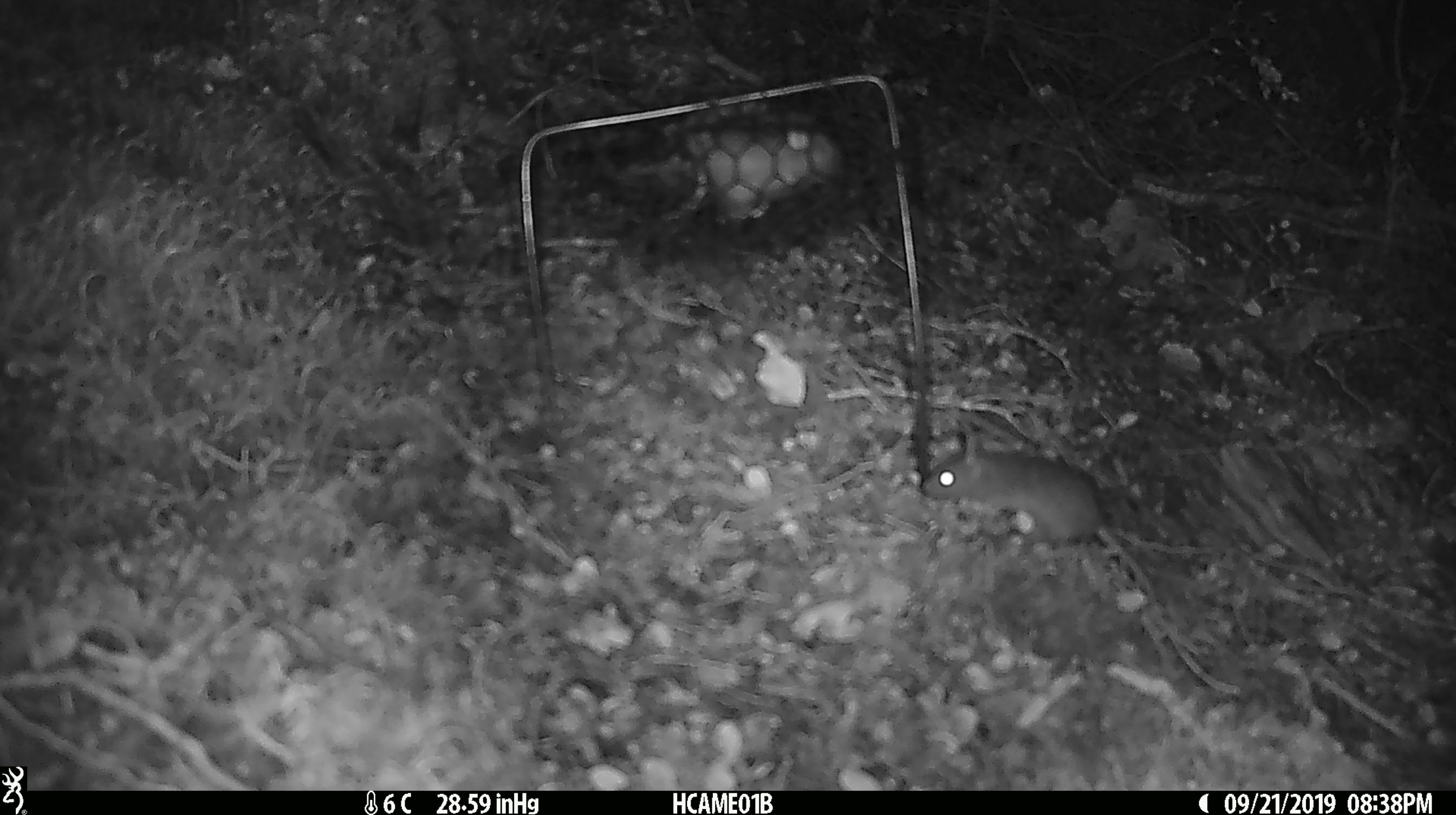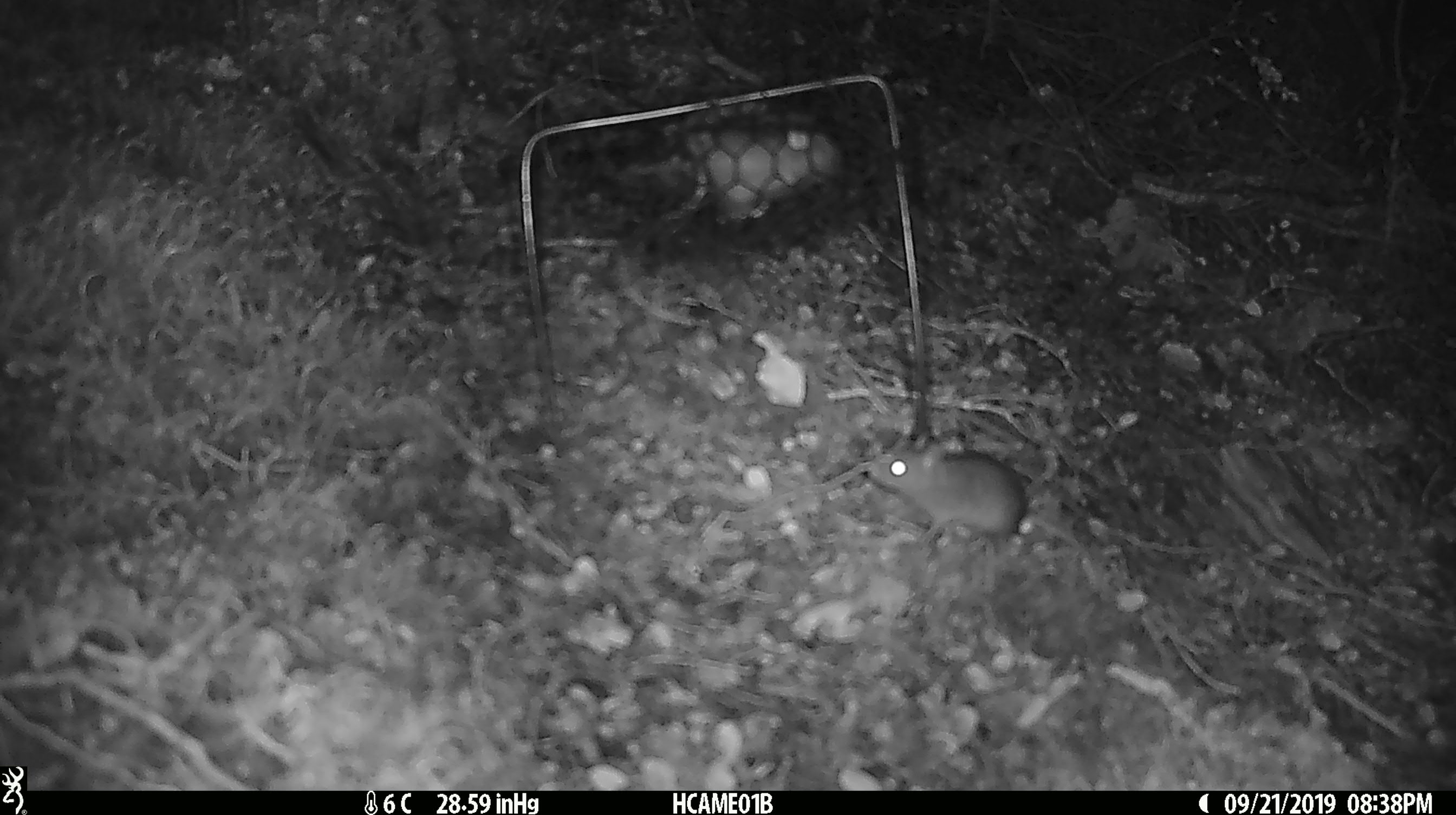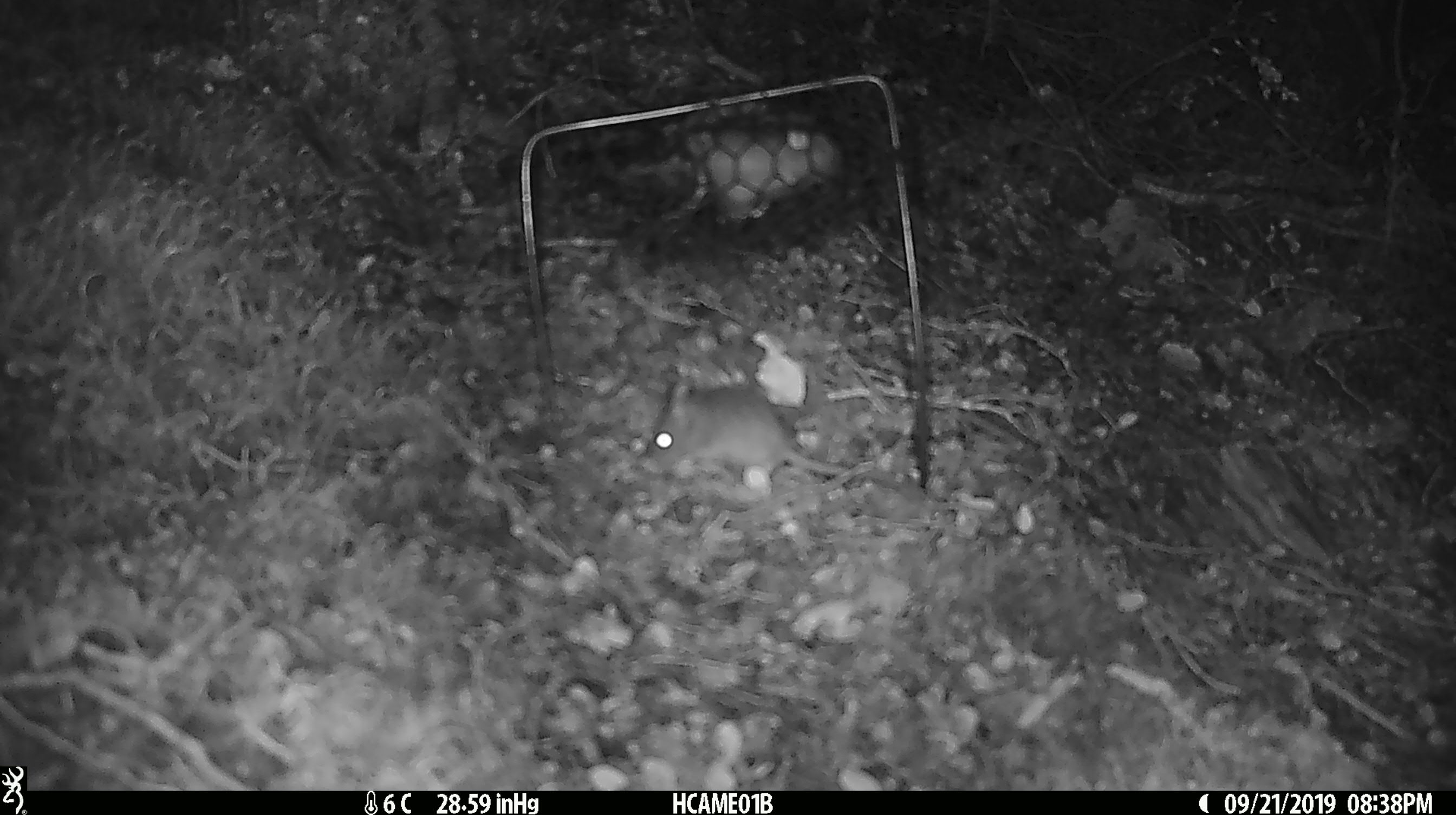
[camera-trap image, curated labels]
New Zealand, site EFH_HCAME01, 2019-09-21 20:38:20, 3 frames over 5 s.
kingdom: Animalia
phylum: Chordata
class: Mammalia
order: Rodentia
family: Muridae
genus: Mus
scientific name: Mus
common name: mouse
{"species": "mouse (Mus)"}